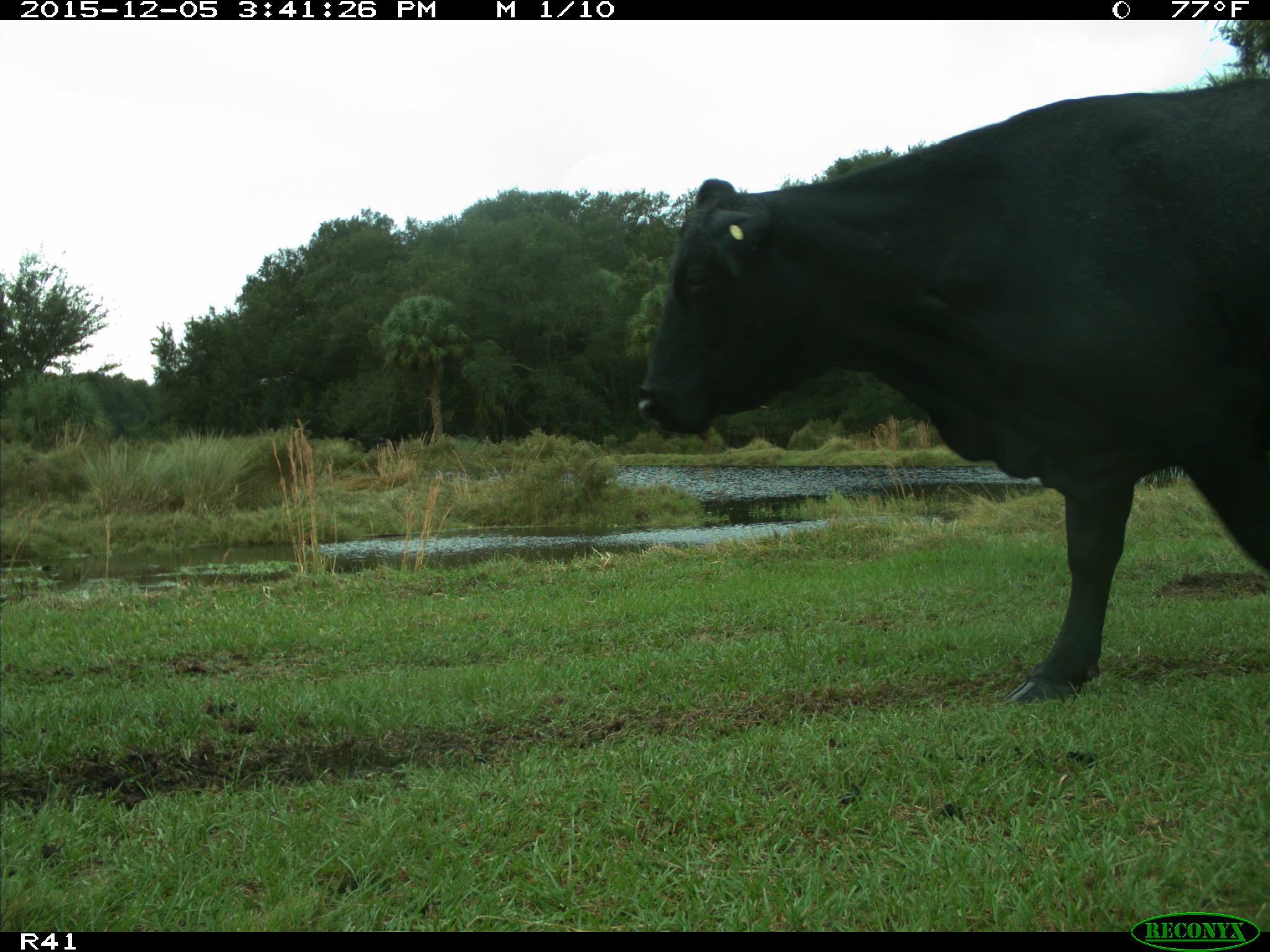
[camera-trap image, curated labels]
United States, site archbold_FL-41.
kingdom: Animalia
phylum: Chordata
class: Mammalia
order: Artiodactyla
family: Bovidae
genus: Bos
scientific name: Bos taurus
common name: domestic cow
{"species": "Bos taurus (domestic cow)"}